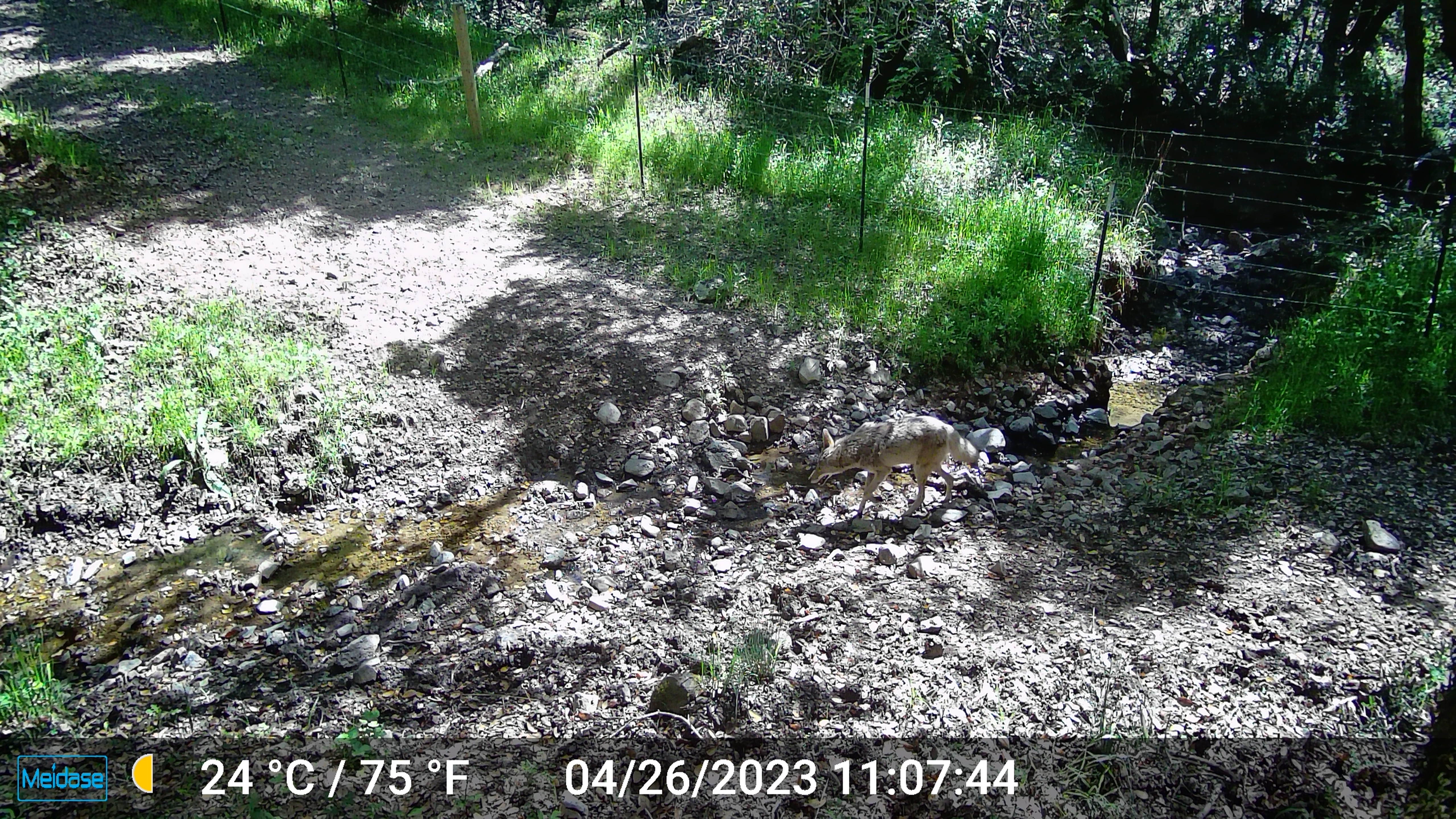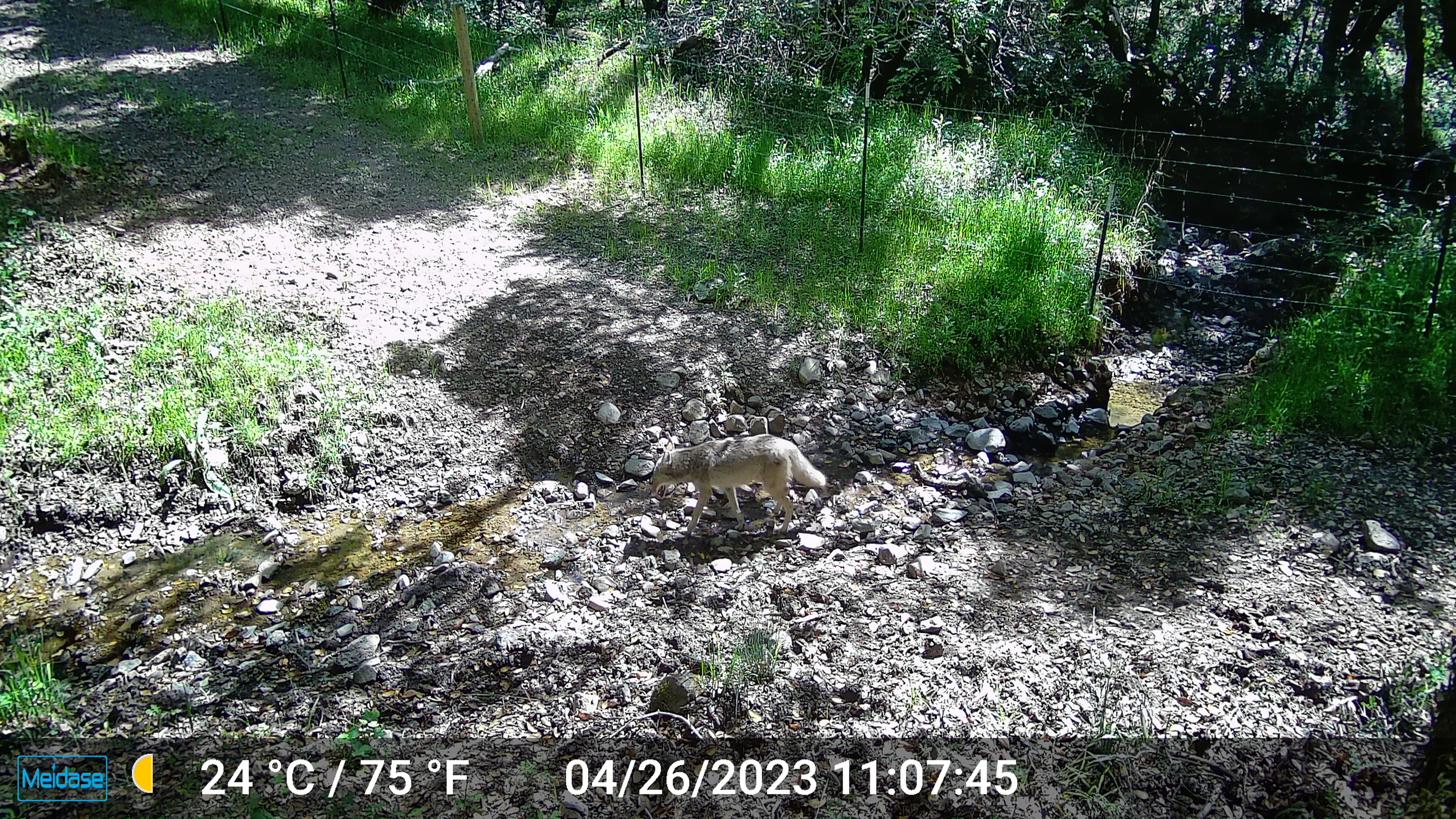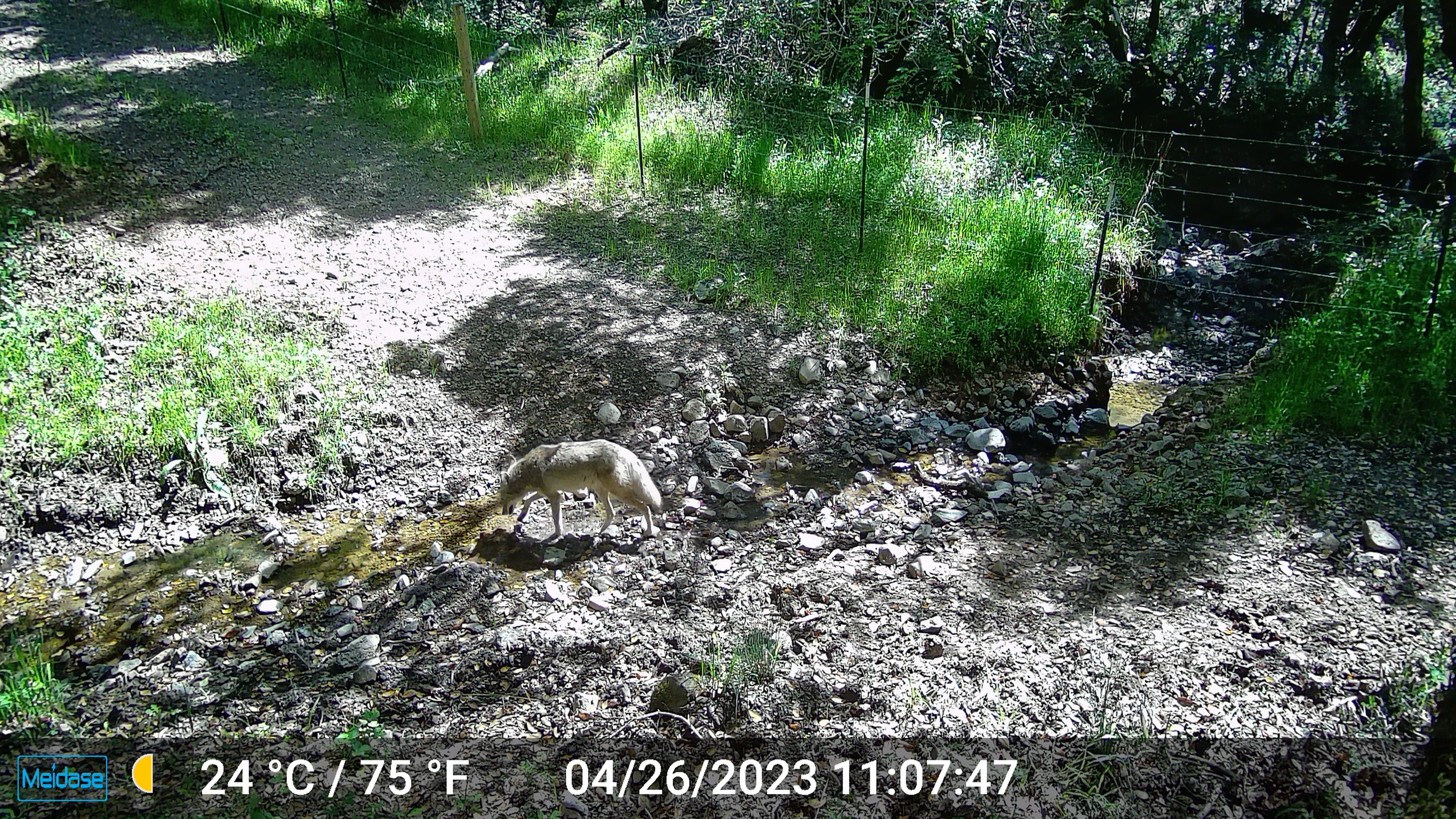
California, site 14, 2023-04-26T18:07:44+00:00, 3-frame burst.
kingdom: Animalia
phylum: Chordata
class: Mammalia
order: Carnivora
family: Canidae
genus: Canis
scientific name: Canis latrans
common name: coyote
Coyote (Canis latrans).